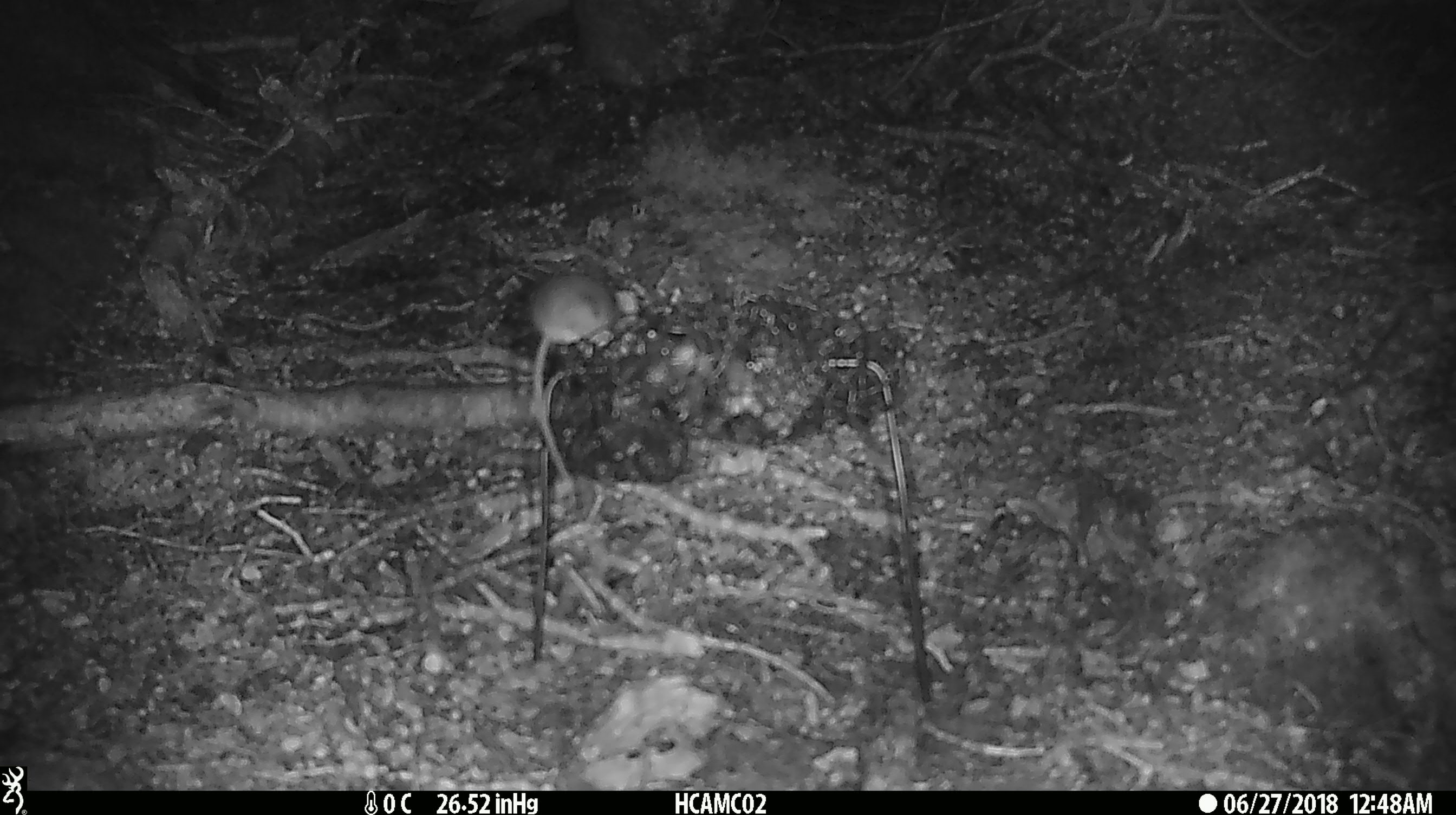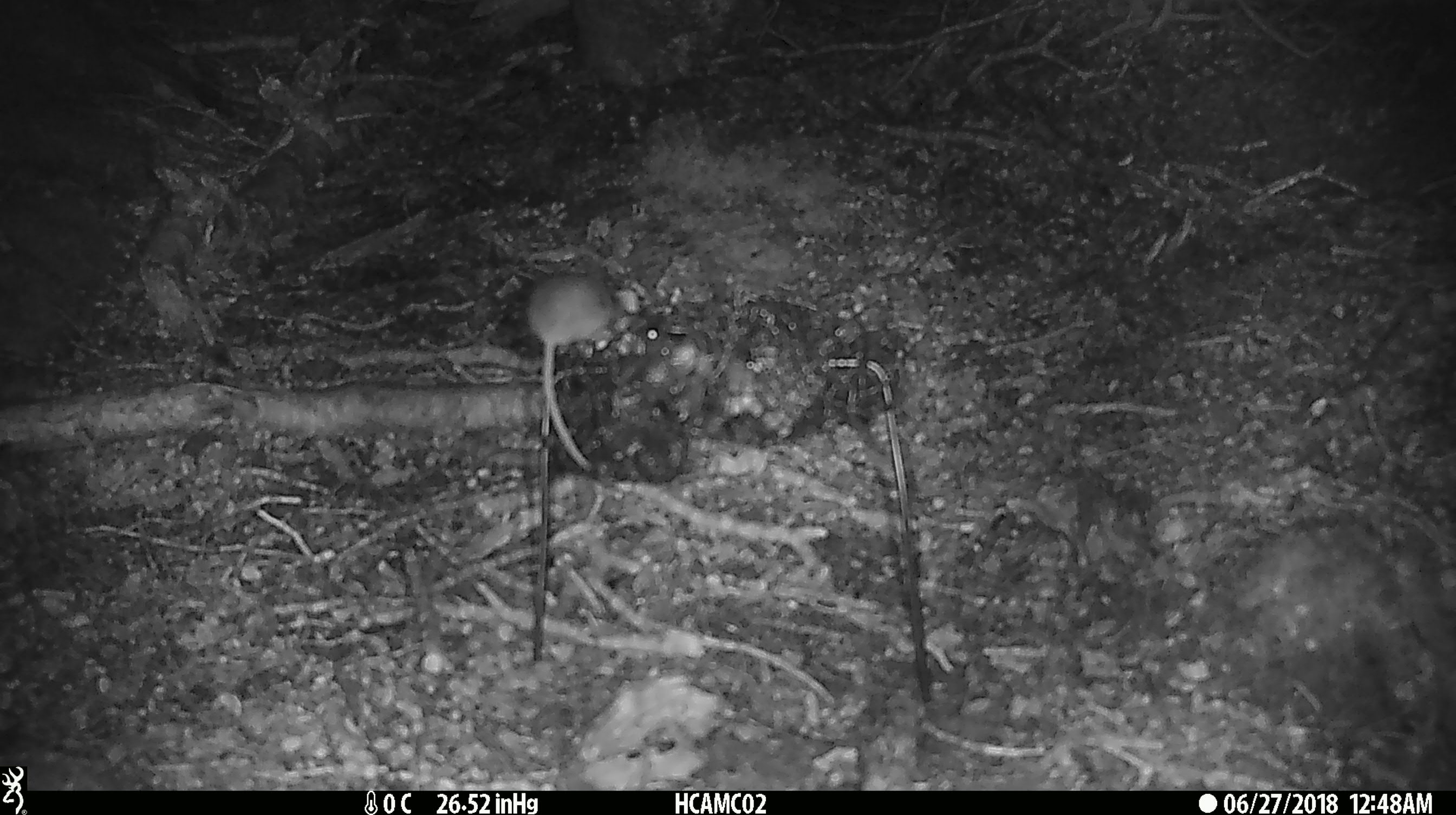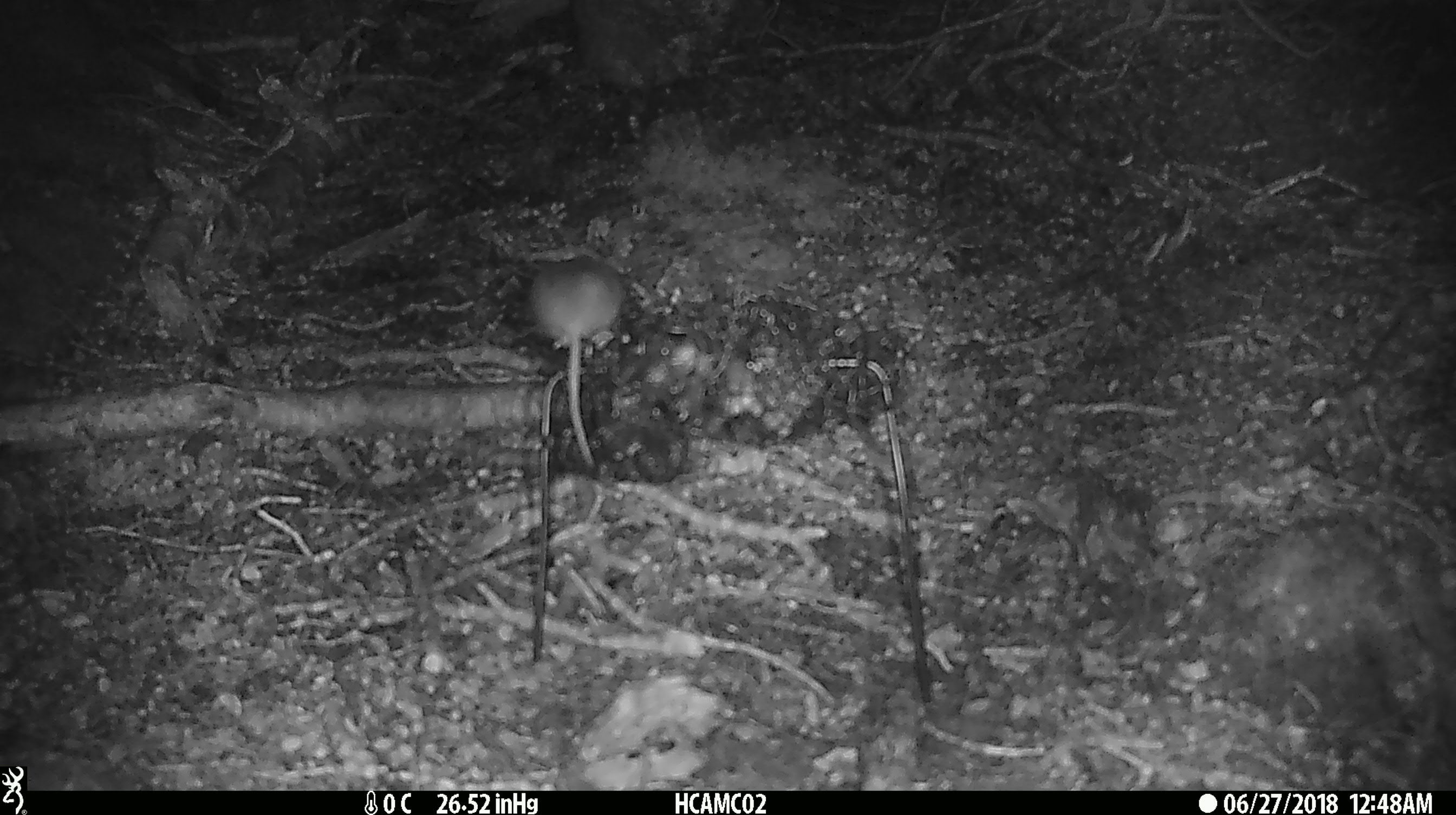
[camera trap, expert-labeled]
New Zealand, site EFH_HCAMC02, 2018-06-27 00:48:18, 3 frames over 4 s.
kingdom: Animalia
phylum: Chordata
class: Mammalia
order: Rodentia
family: Muridae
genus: Mus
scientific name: Mus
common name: mouse